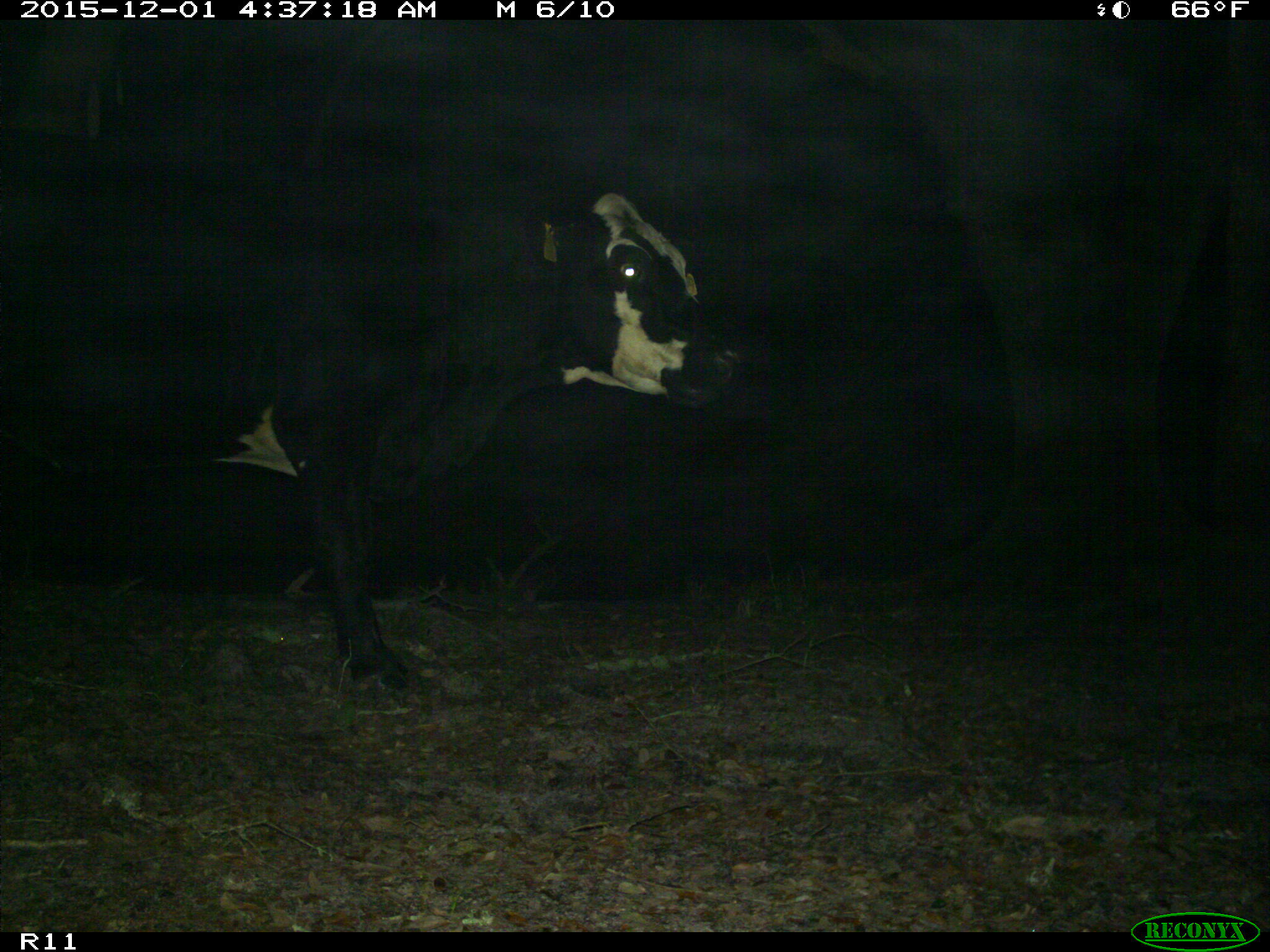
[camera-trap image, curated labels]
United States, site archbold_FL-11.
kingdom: Animalia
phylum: Chordata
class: Mammalia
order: Artiodactyla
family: Bovidae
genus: Bos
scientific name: Bos taurus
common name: domestic cow